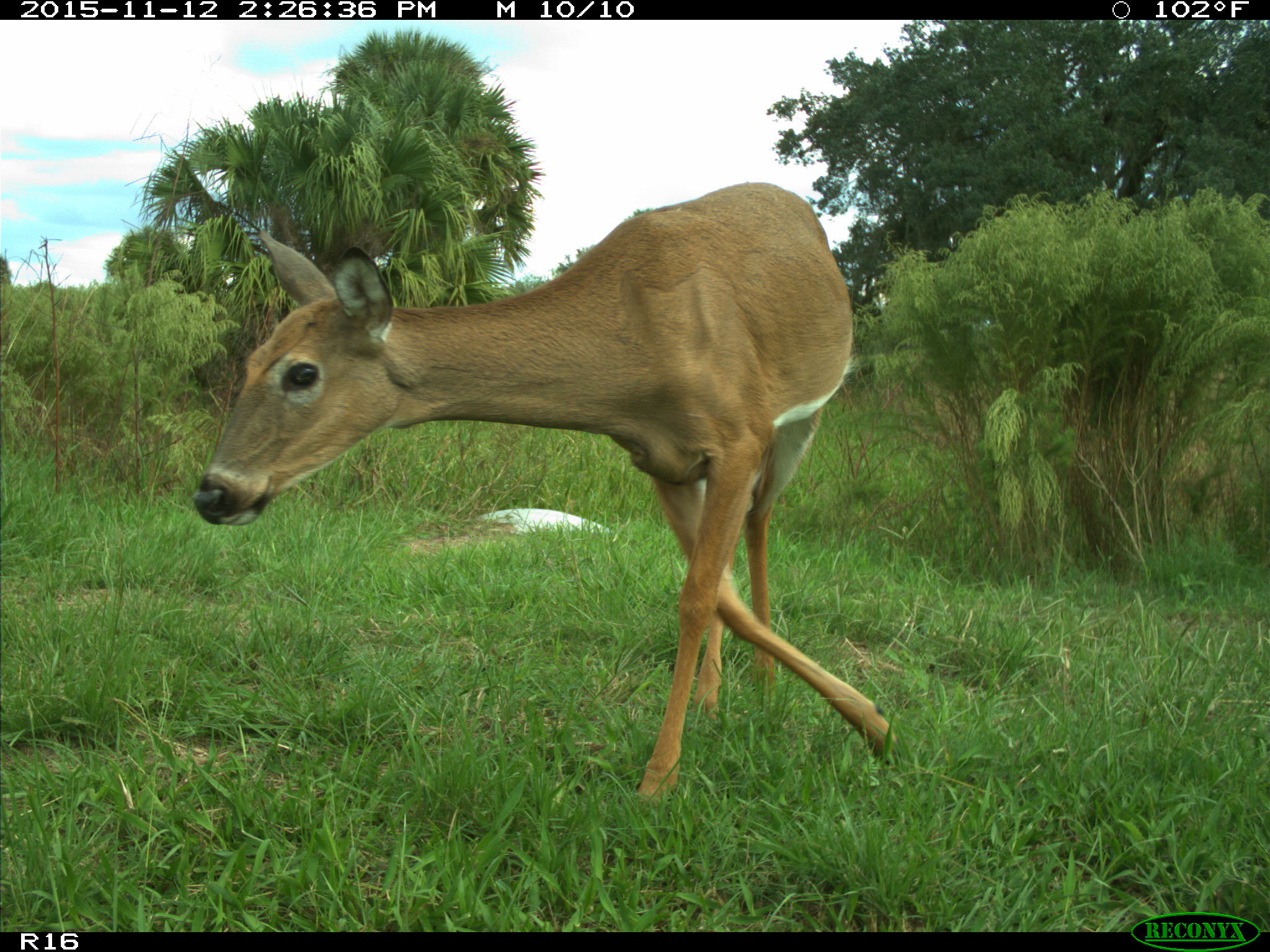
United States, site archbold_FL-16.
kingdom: Animalia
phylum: Chordata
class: Mammalia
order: Artiodactyla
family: Cervidae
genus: Odocoileus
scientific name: Odocoileus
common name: deer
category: unidentified deer